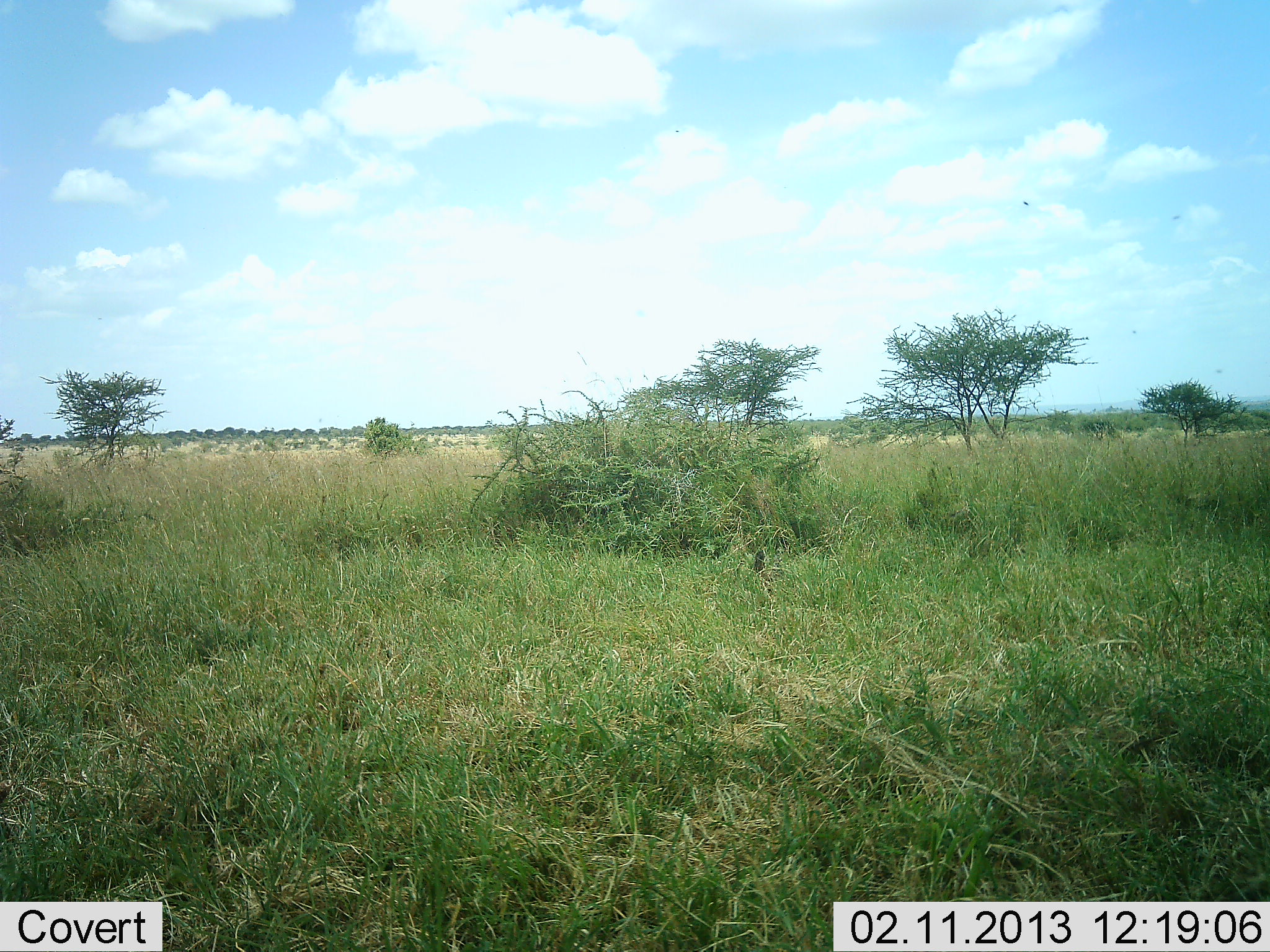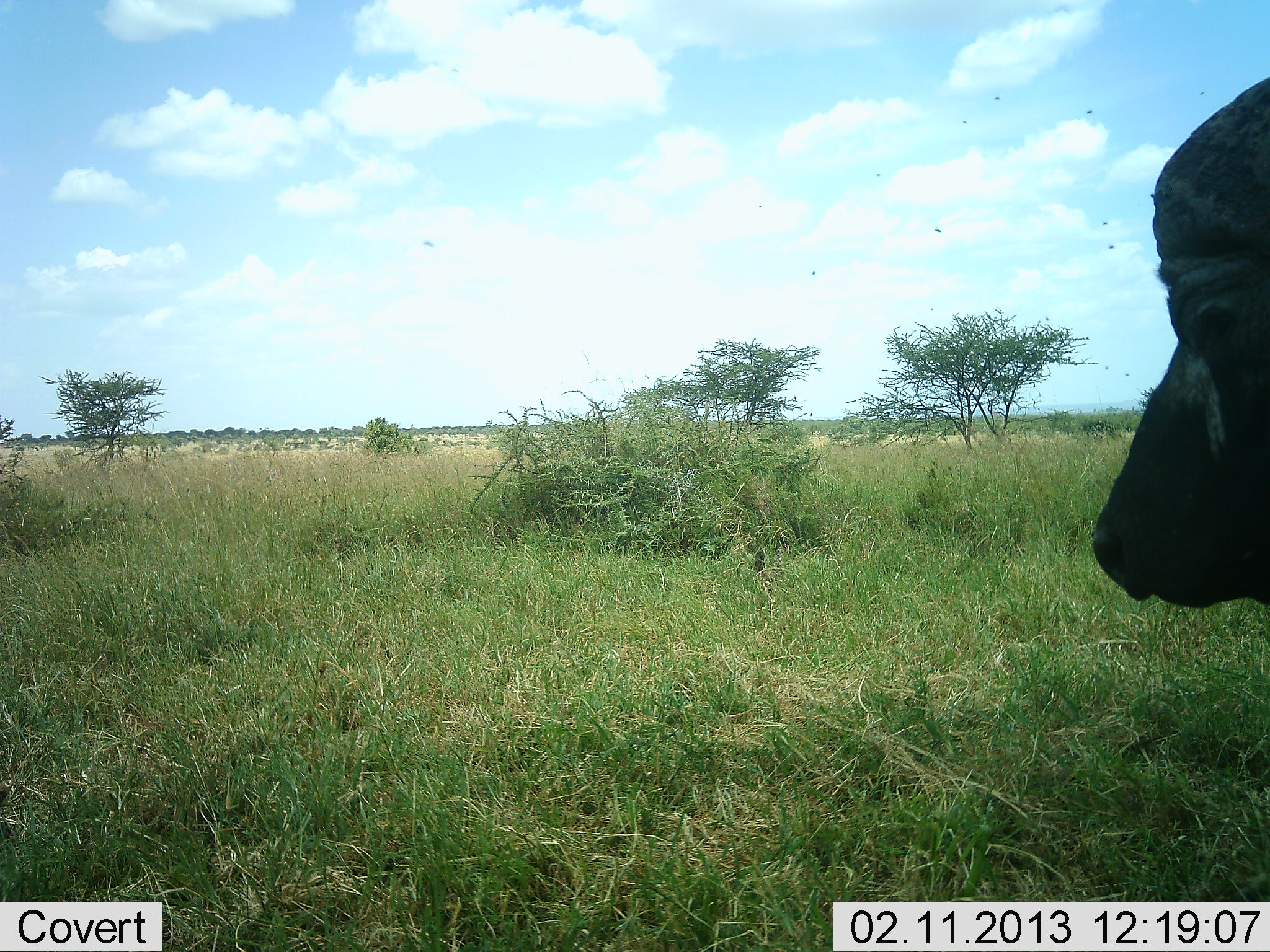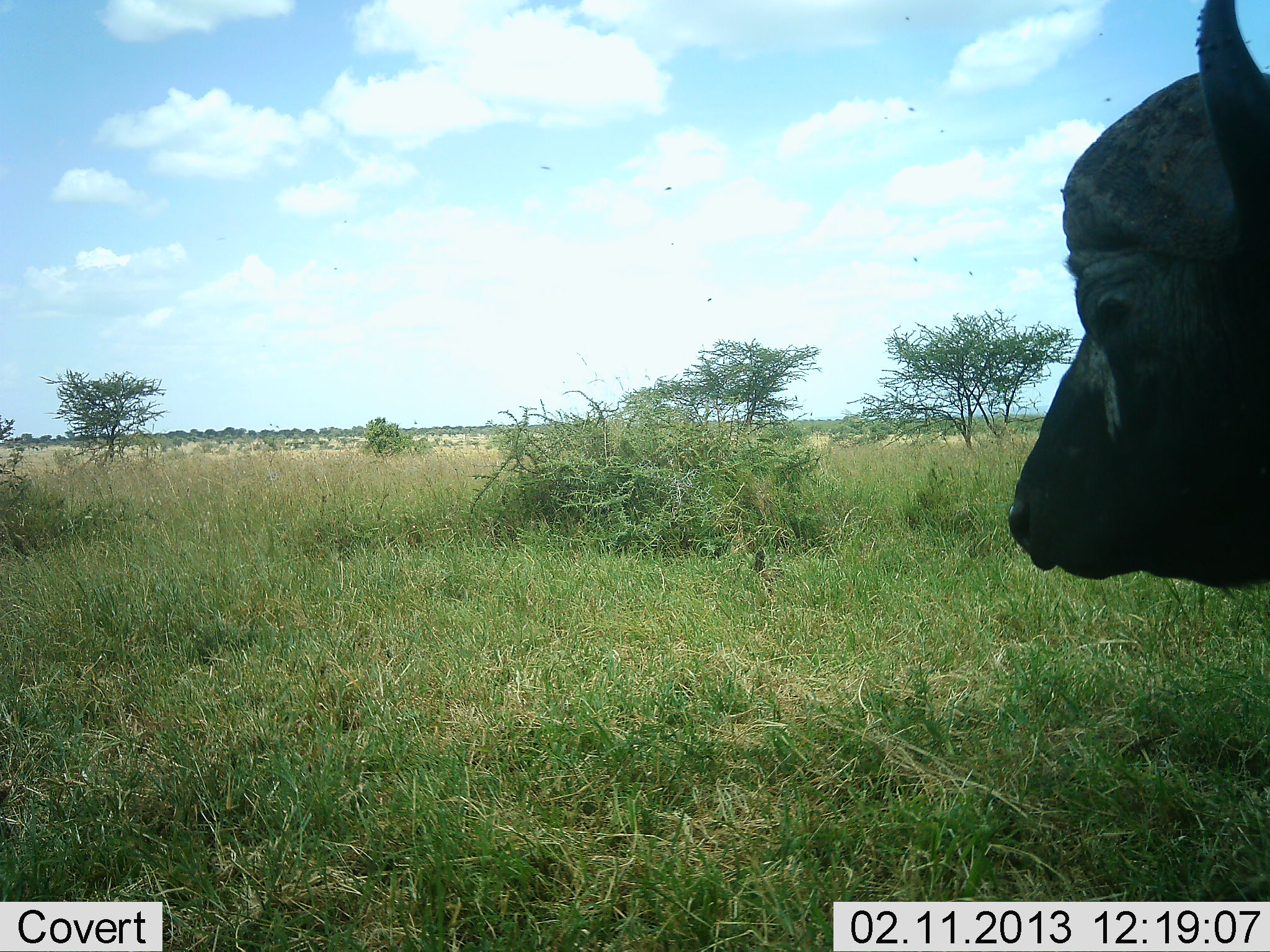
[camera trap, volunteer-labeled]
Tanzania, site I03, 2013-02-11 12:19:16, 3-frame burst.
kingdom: Animalia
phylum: Chordata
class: Mammalia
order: Artiodactyla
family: Bovidae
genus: Syncerus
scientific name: Syncerus caffer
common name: cape buffalo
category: buffalo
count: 1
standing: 24%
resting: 0%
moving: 76%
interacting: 0%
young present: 0%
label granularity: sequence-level